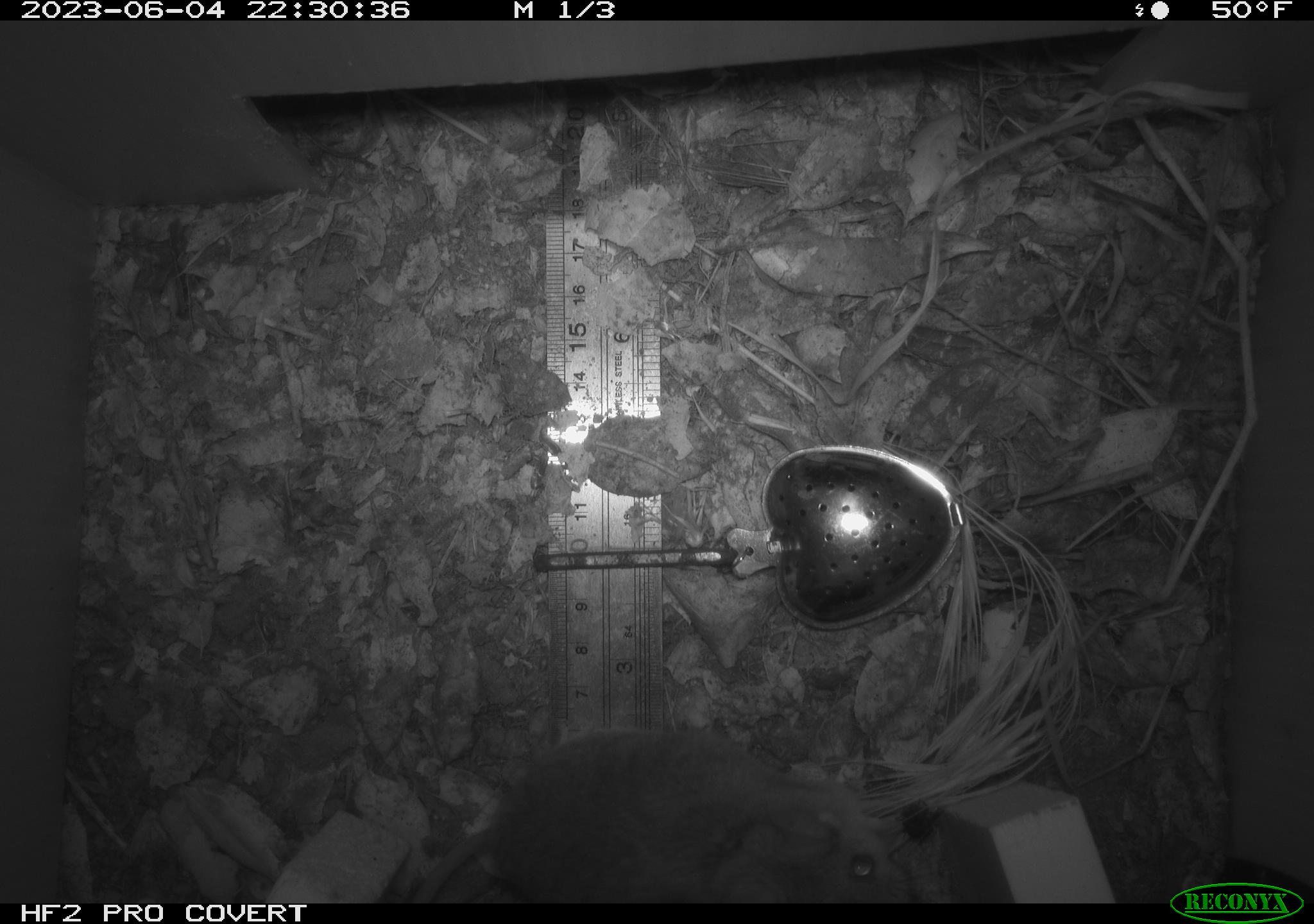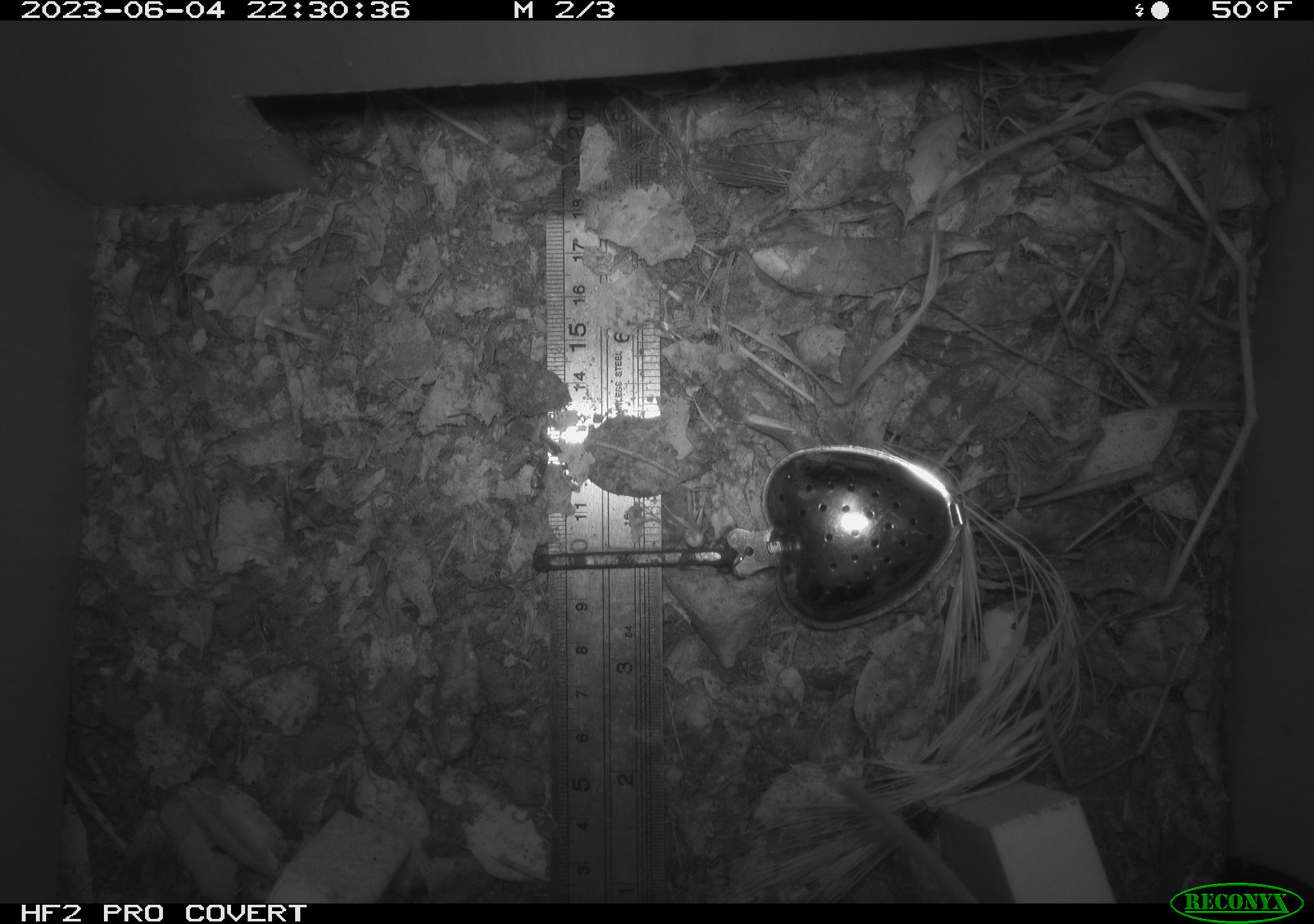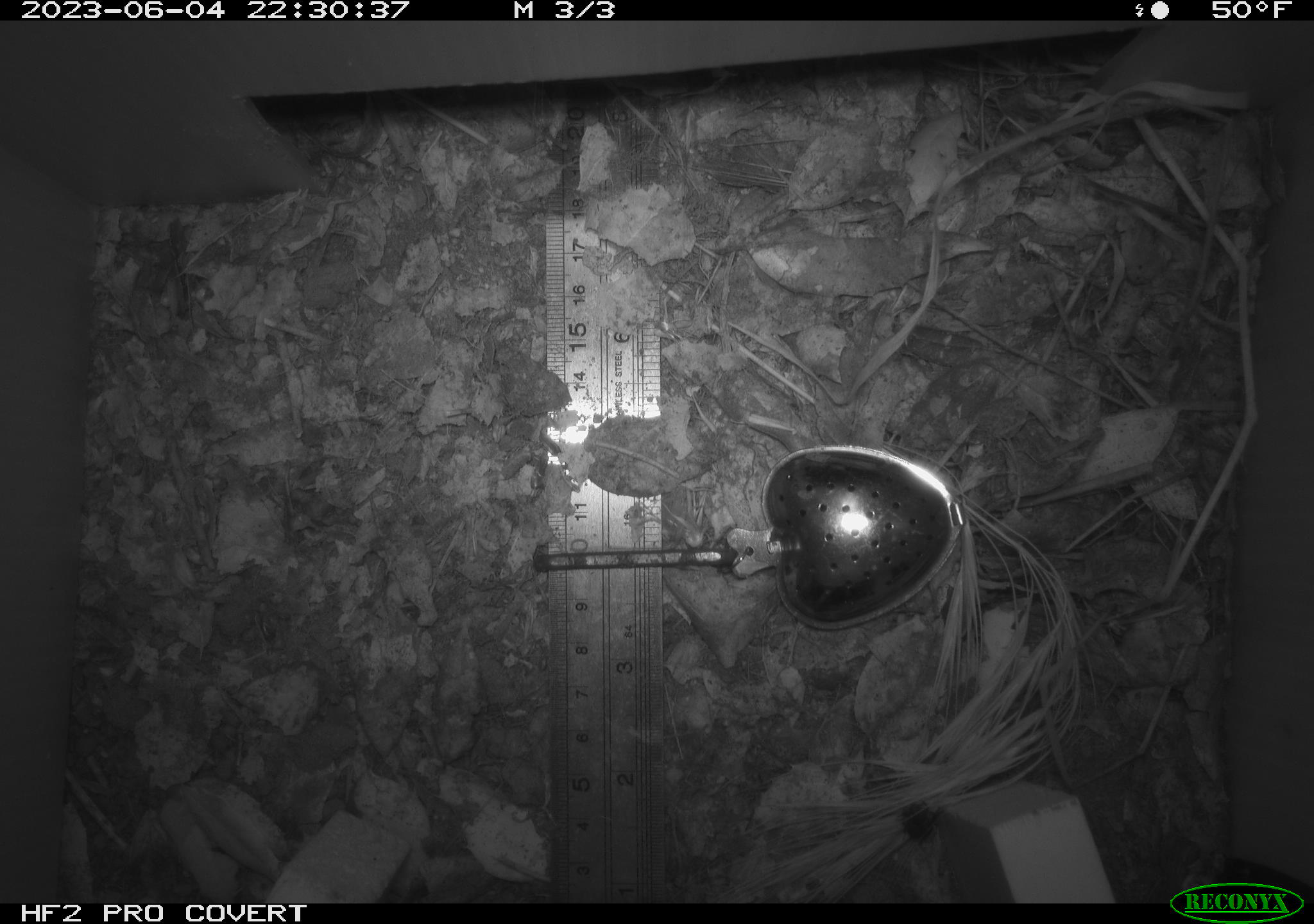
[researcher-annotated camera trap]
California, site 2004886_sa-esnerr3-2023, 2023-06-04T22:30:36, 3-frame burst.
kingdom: Animalia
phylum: Chordata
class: Mammalia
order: Rodentia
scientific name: Rodentia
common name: mouse species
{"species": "mouse species (Rodentia)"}